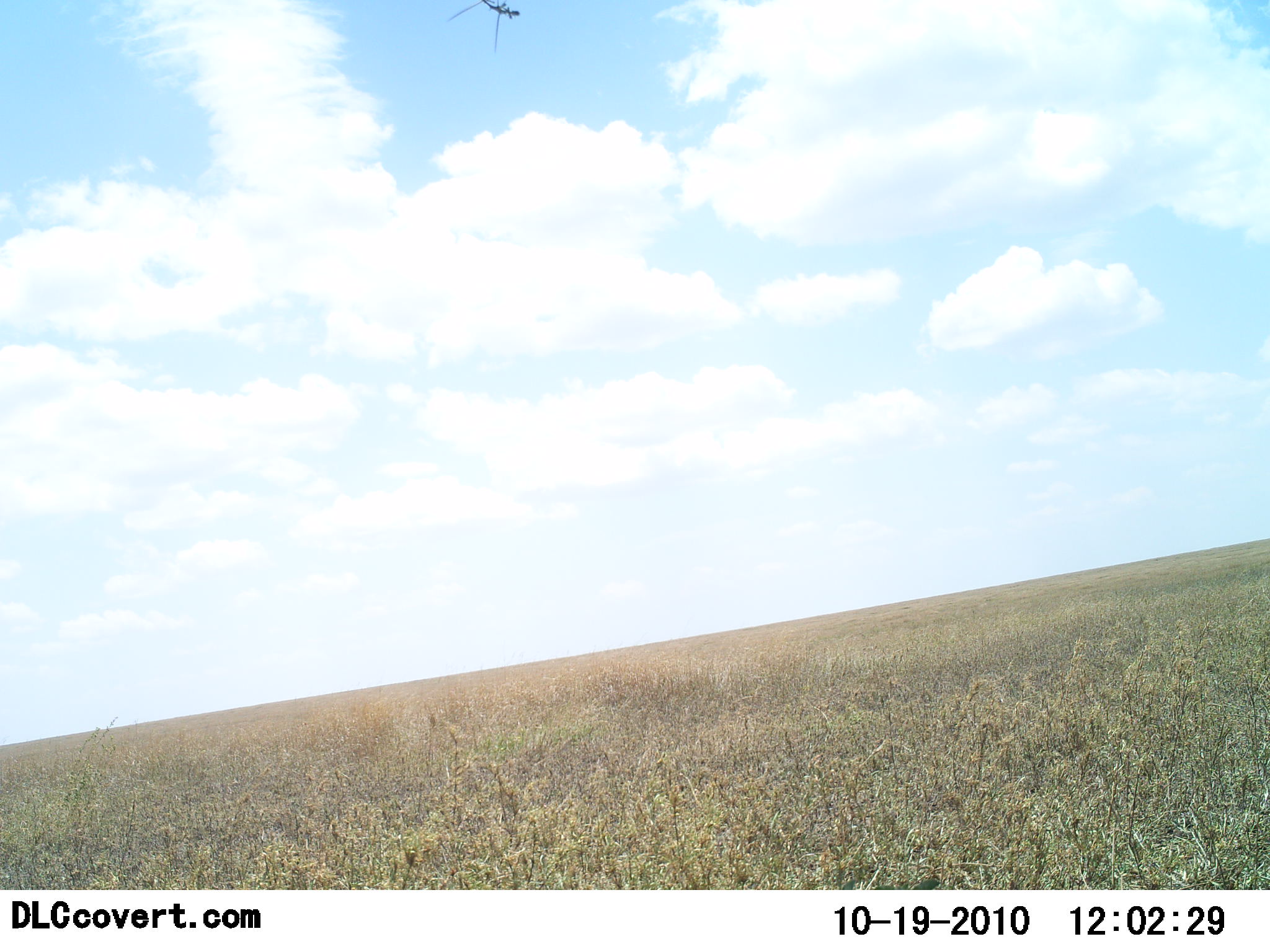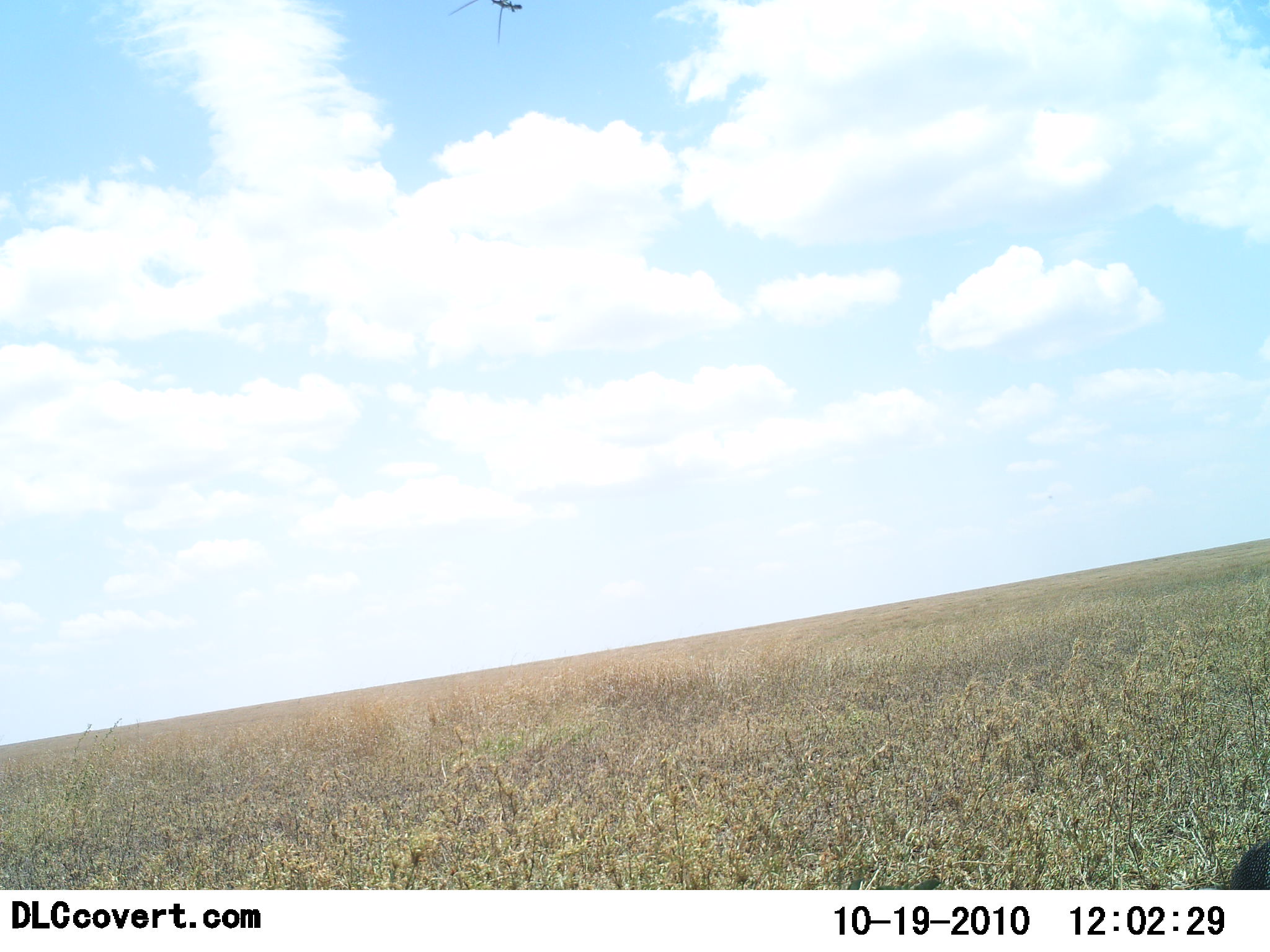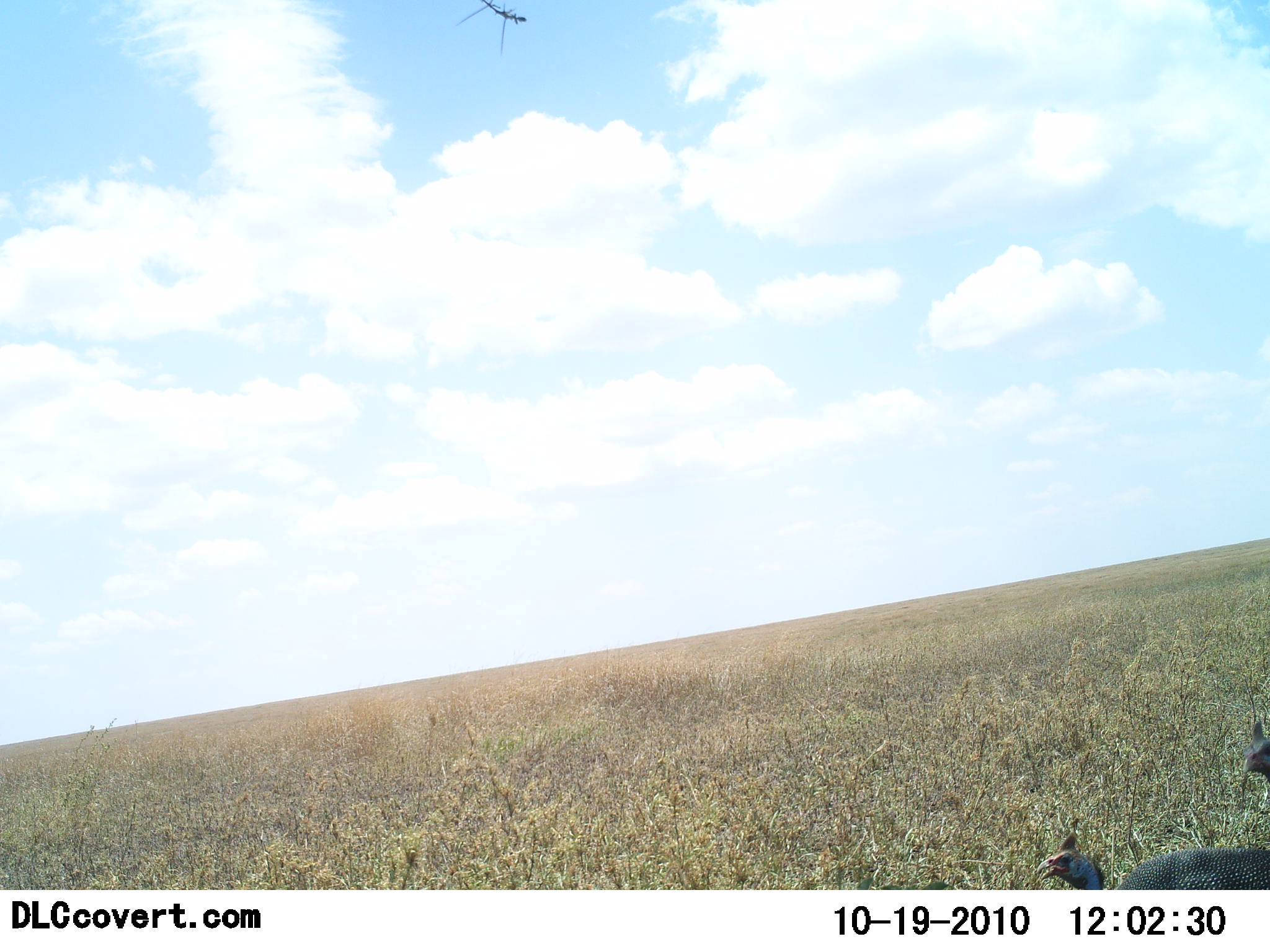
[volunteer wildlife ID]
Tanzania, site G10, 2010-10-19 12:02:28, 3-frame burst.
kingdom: Animalia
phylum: Chordata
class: Aves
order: Galliformes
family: Numididae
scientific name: Numididae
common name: guinea fowl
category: guineafowl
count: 2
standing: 8%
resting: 0%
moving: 92%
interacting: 0%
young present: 0%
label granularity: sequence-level